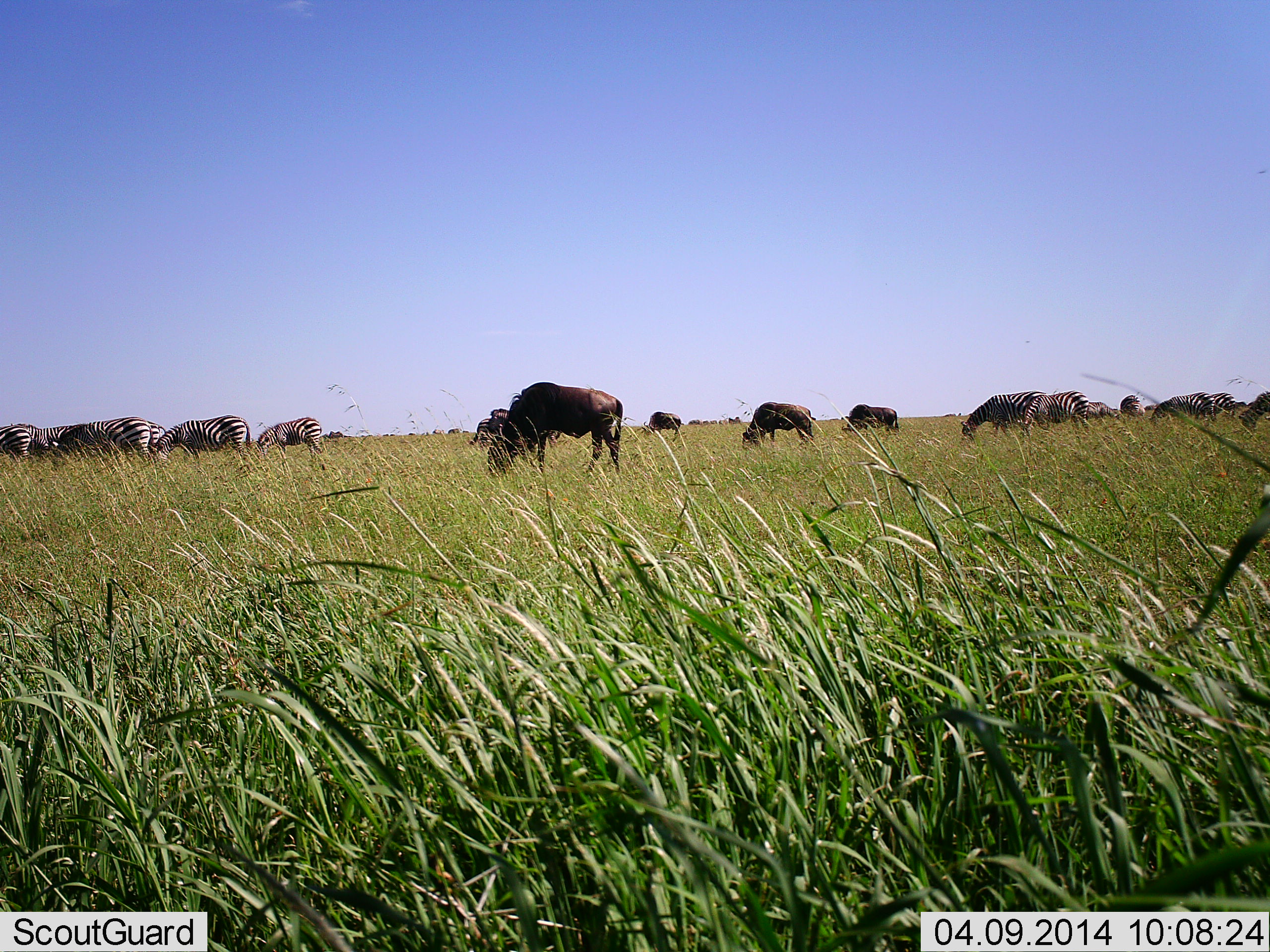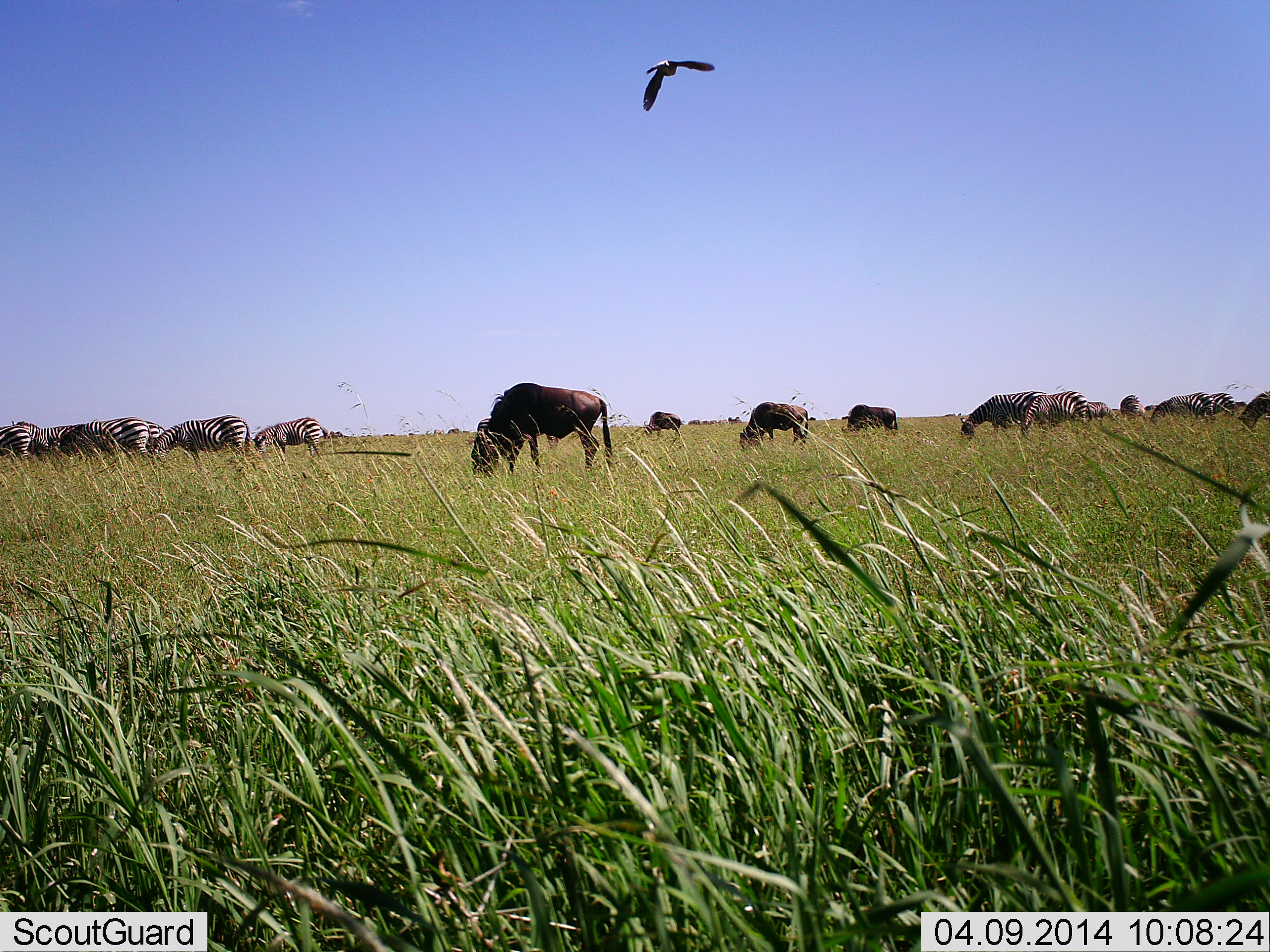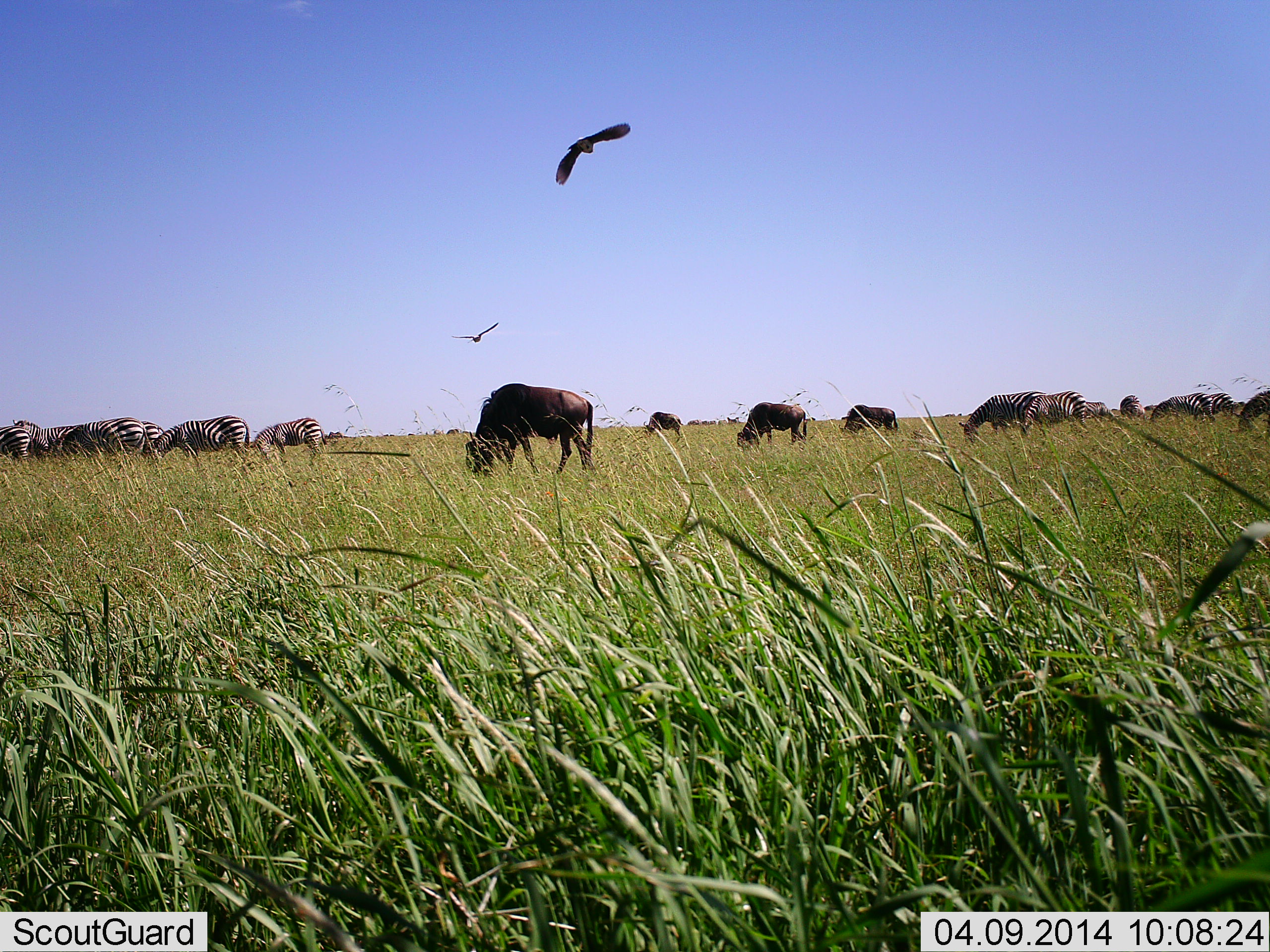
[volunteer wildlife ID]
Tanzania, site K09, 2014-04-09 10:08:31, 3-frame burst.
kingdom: Animalia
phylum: Chordata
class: Aves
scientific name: Aves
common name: bird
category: otherbird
Otherbird (bird) (Aves), count 2. Behavior (volunteer vote fractions): standing 0%, resting 0%, moving 100%, interacting 0%. Young present (vote fraction): 0%. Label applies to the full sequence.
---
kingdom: Animalia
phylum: Chordata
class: Mammalia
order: Artiodactyla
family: Bovidae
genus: Connochaetes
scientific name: Connochaetes taurinus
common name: blue wildebeest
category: wildebeest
Wildebeest (blue wildebeest) (Connochaetes taurinus), count 5. Behavior (volunteer vote fractions): standing 35%, resting 0%, moving 20%, interacting 0%. Young present (vote fraction): 0%. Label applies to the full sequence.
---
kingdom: Animalia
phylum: Chordata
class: Mammalia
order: Perissodactyla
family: Equidae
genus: Equus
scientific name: Equus quagga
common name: plains zebra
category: zebra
Zebra (plains zebra) (Equus quagga), count 11-50. Behavior (volunteer vote fractions): standing 36%, resting 0%, moving 9%, interacting 0%. Young present (vote fraction): 0%. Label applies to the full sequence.